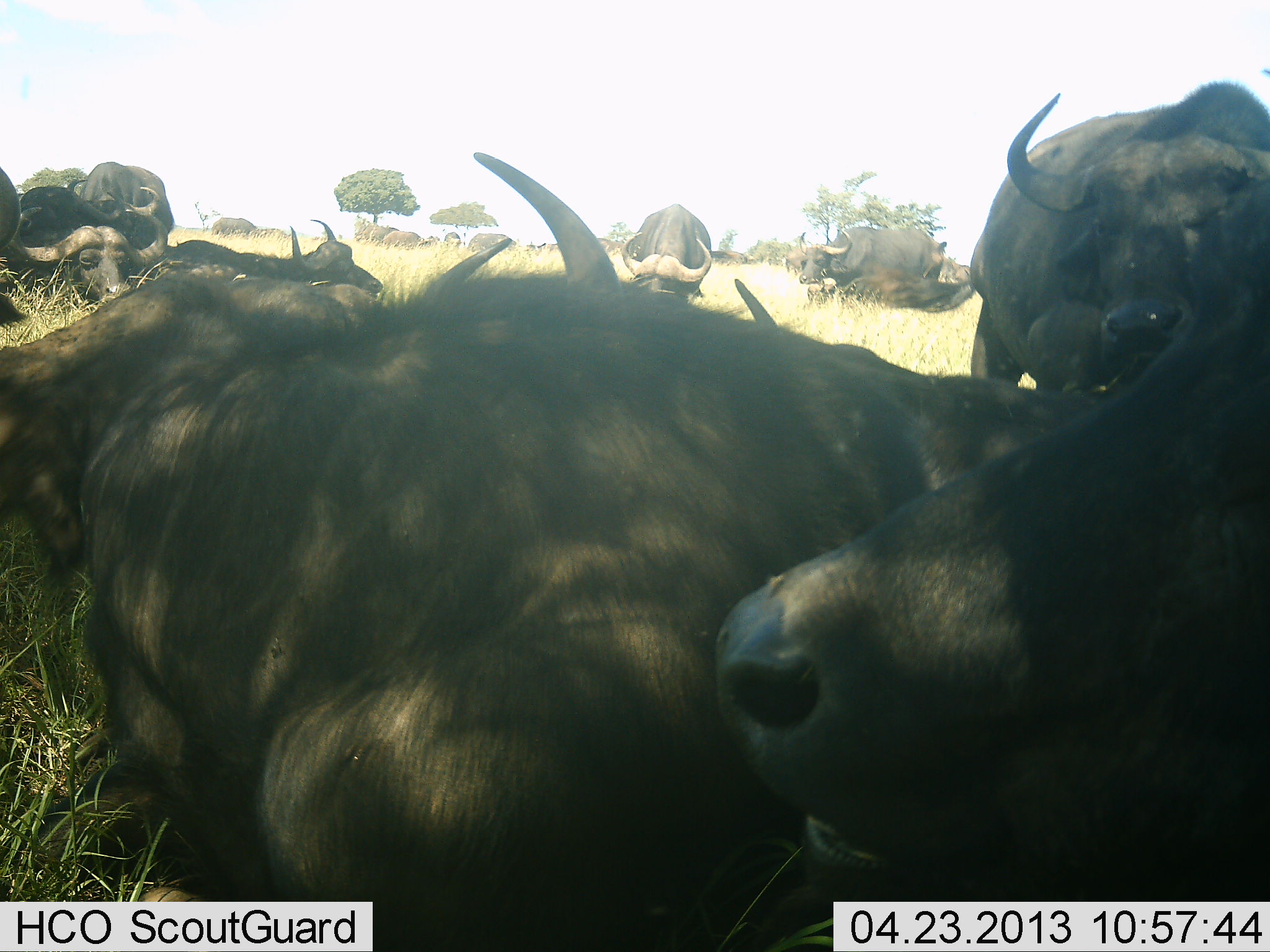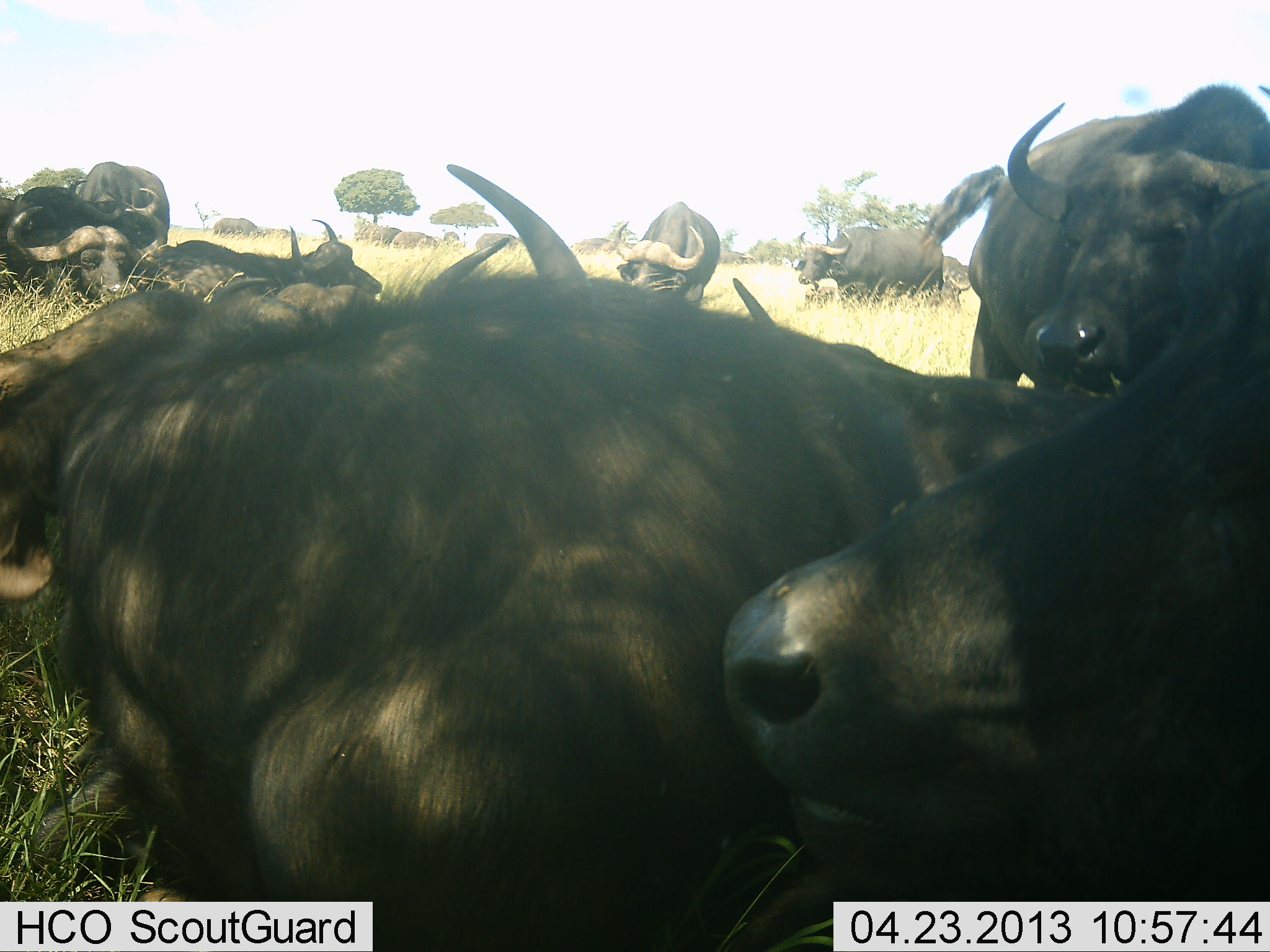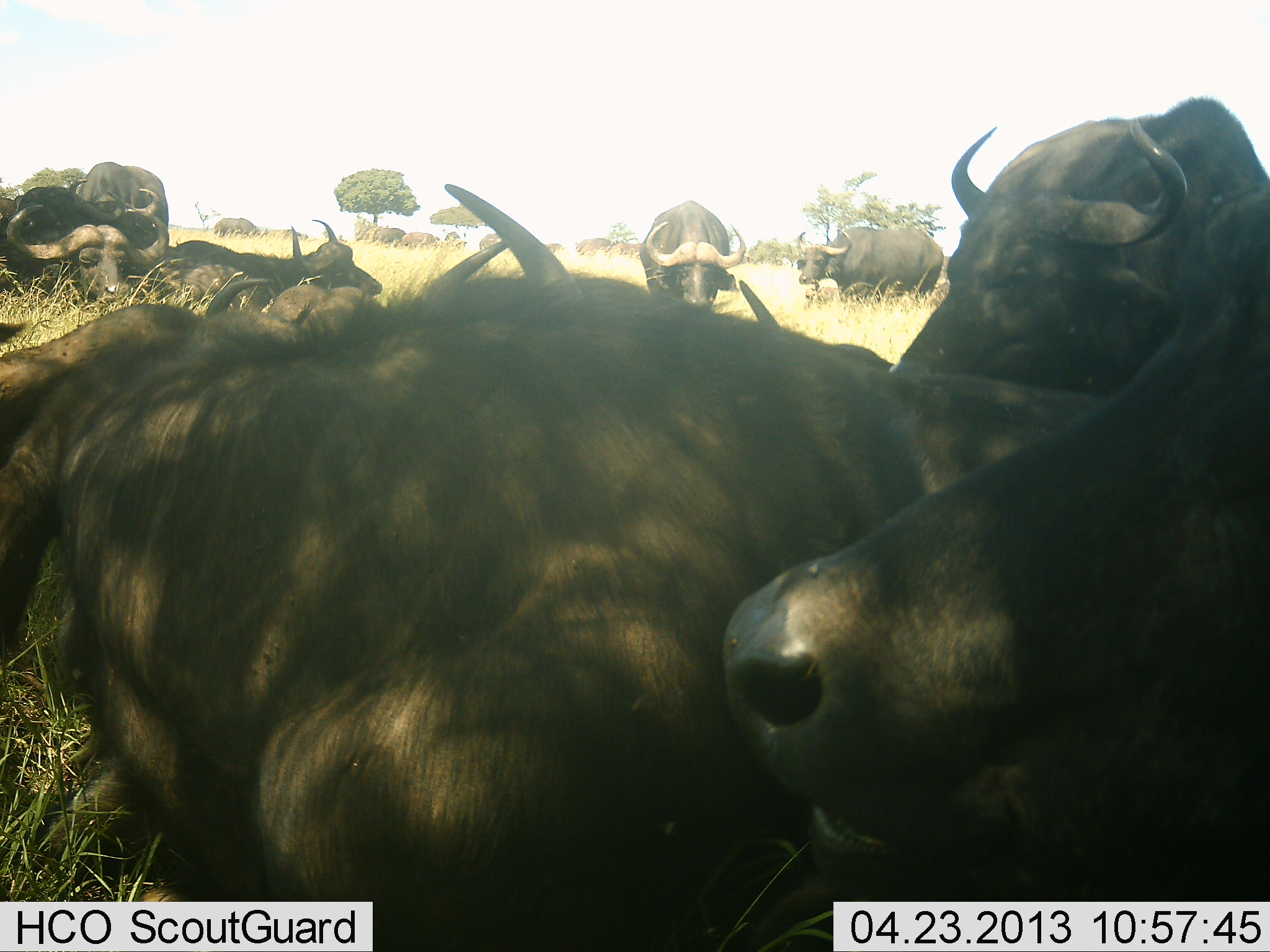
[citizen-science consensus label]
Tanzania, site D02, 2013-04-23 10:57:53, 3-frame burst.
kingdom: Animalia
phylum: Chordata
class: Mammalia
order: Artiodactyla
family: Bovidae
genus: Syncerus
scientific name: Syncerus caffer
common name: cape buffalo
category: buffalo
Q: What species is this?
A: Buffalo (cape buffalo) (Syncerus caffer).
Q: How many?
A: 11-50.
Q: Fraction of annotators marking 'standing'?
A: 60%.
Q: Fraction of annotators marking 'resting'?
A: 90%.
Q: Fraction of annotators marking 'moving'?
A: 10%.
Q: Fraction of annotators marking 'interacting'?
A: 0%.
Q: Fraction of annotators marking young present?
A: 0%.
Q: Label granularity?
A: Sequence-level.